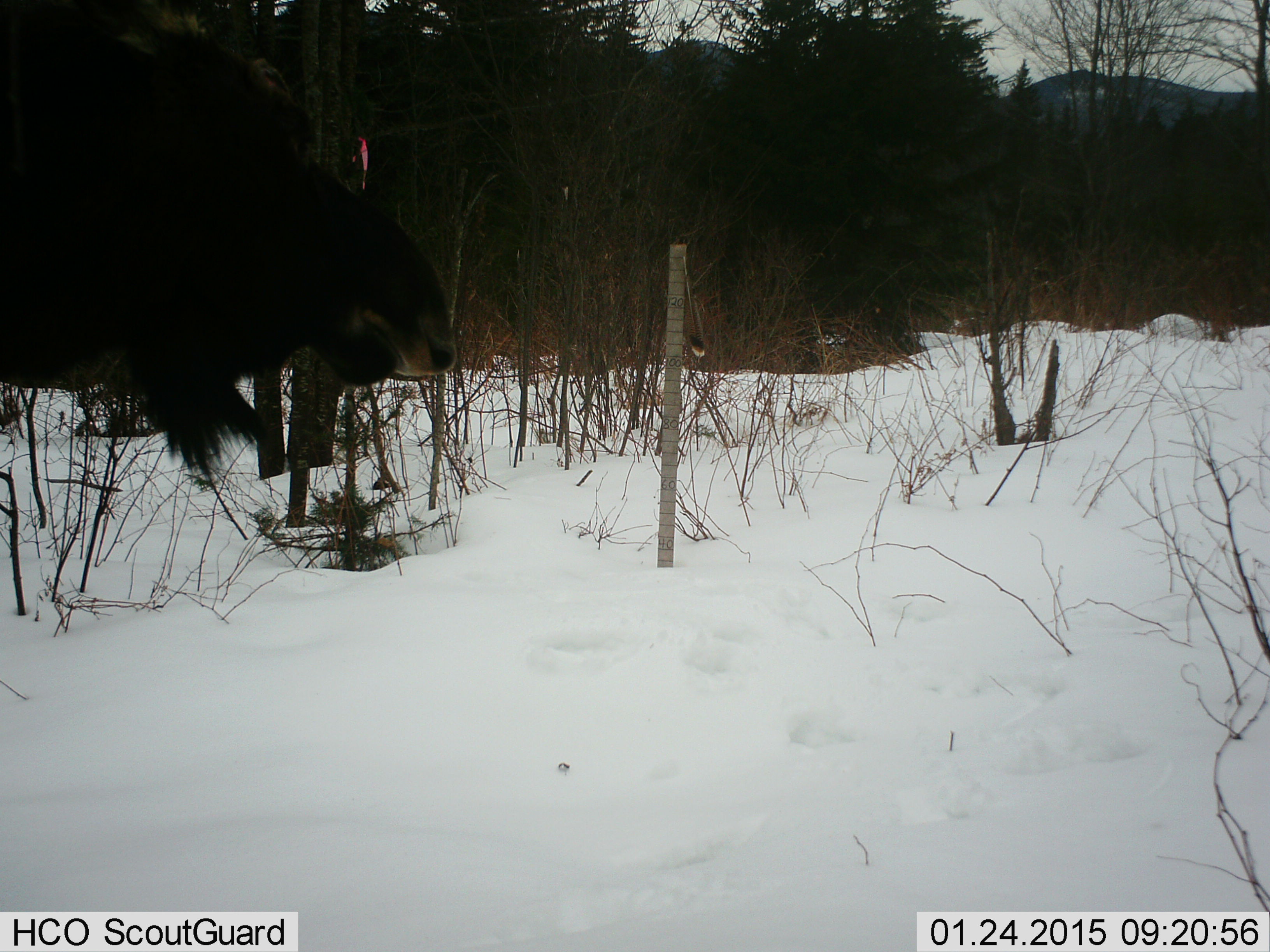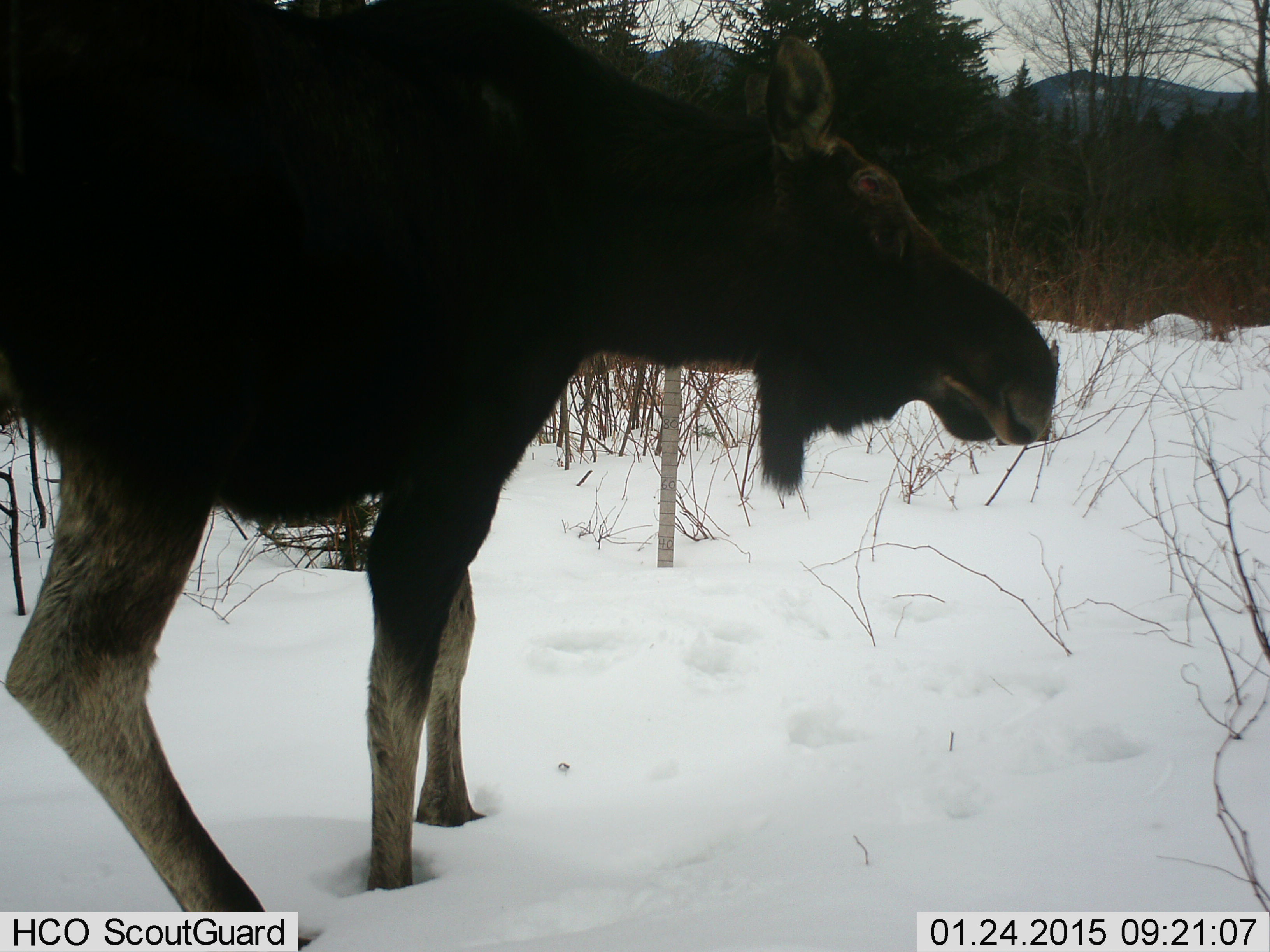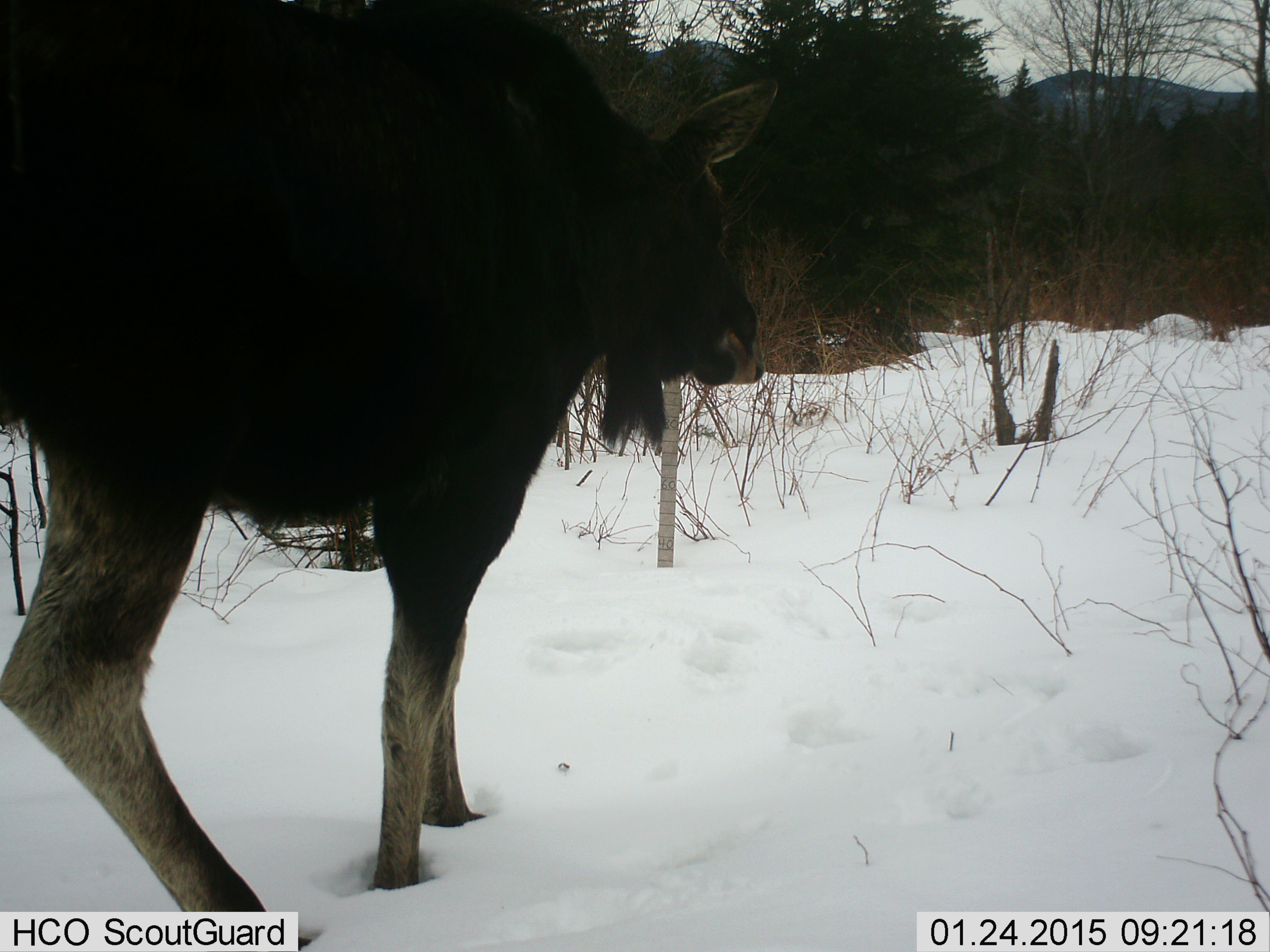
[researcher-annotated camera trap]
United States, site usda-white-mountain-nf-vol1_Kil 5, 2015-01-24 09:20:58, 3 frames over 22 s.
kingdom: Animalia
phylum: Chordata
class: Mammalia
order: Artiodactyla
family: Cervidae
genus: Alces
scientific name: Alces alces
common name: moose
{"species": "moose (Alces alces)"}